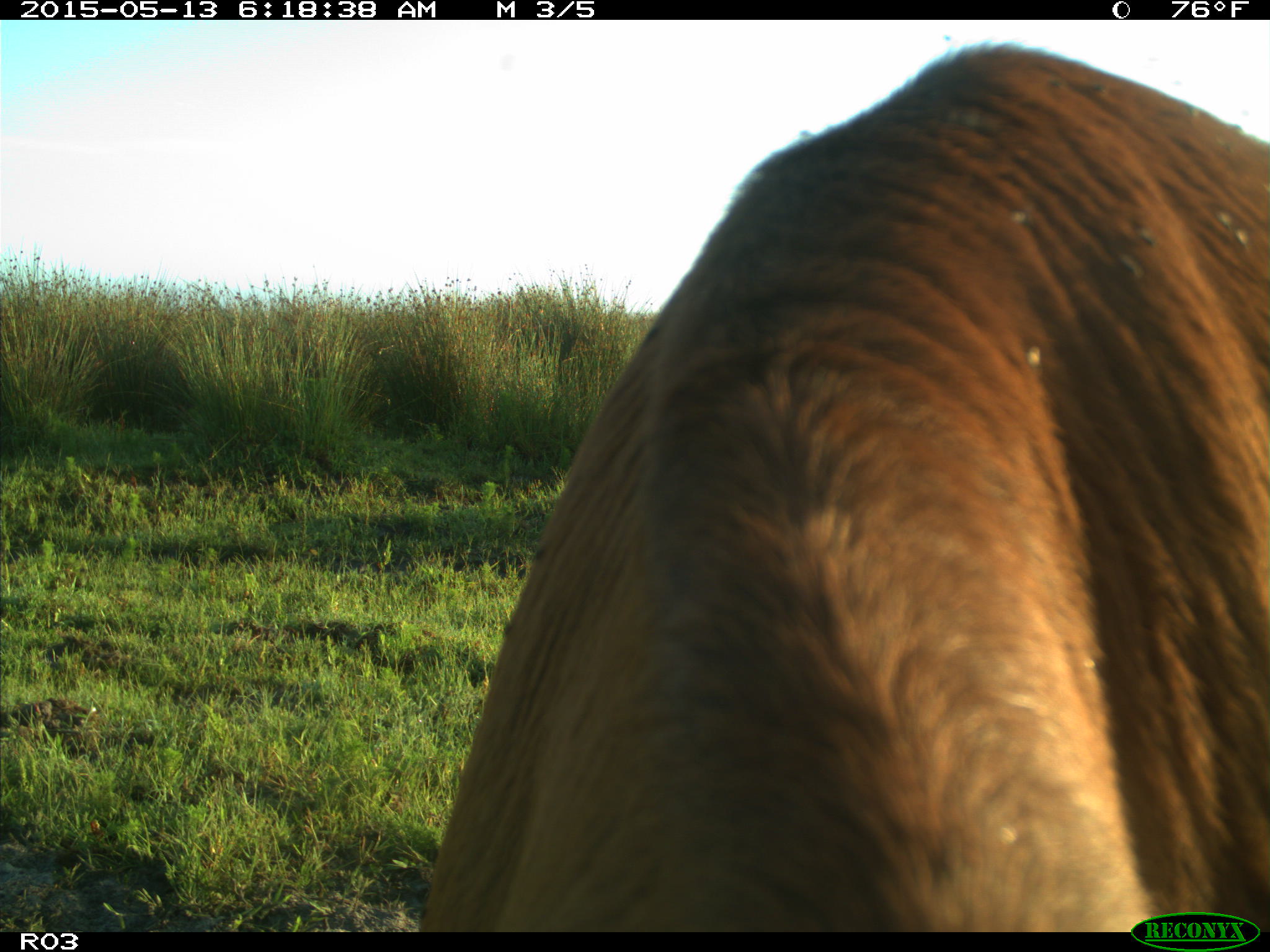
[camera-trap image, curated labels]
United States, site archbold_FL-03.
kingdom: Animalia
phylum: Chordata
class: Mammalia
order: Artiodactyla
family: Bovidae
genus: Bos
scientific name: Bos taurus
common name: domestic cow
Bos taurus (domestic cow).